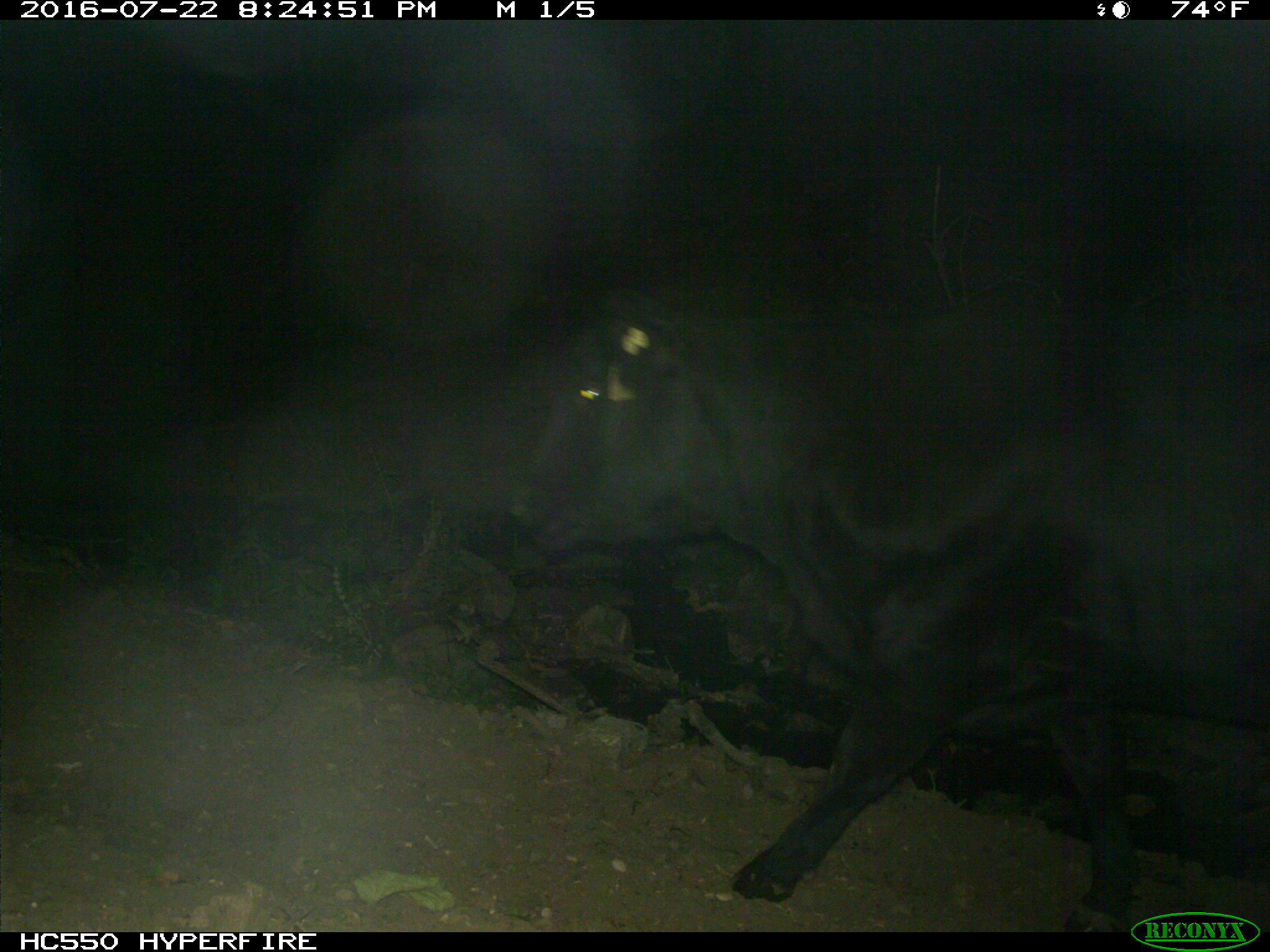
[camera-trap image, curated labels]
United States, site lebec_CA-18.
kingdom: Animalia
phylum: Chordata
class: Mammalia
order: Artiodactyla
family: Bovidae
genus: Bos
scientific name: Bos taurus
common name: domestic cow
Bos taurus (domestic cow).